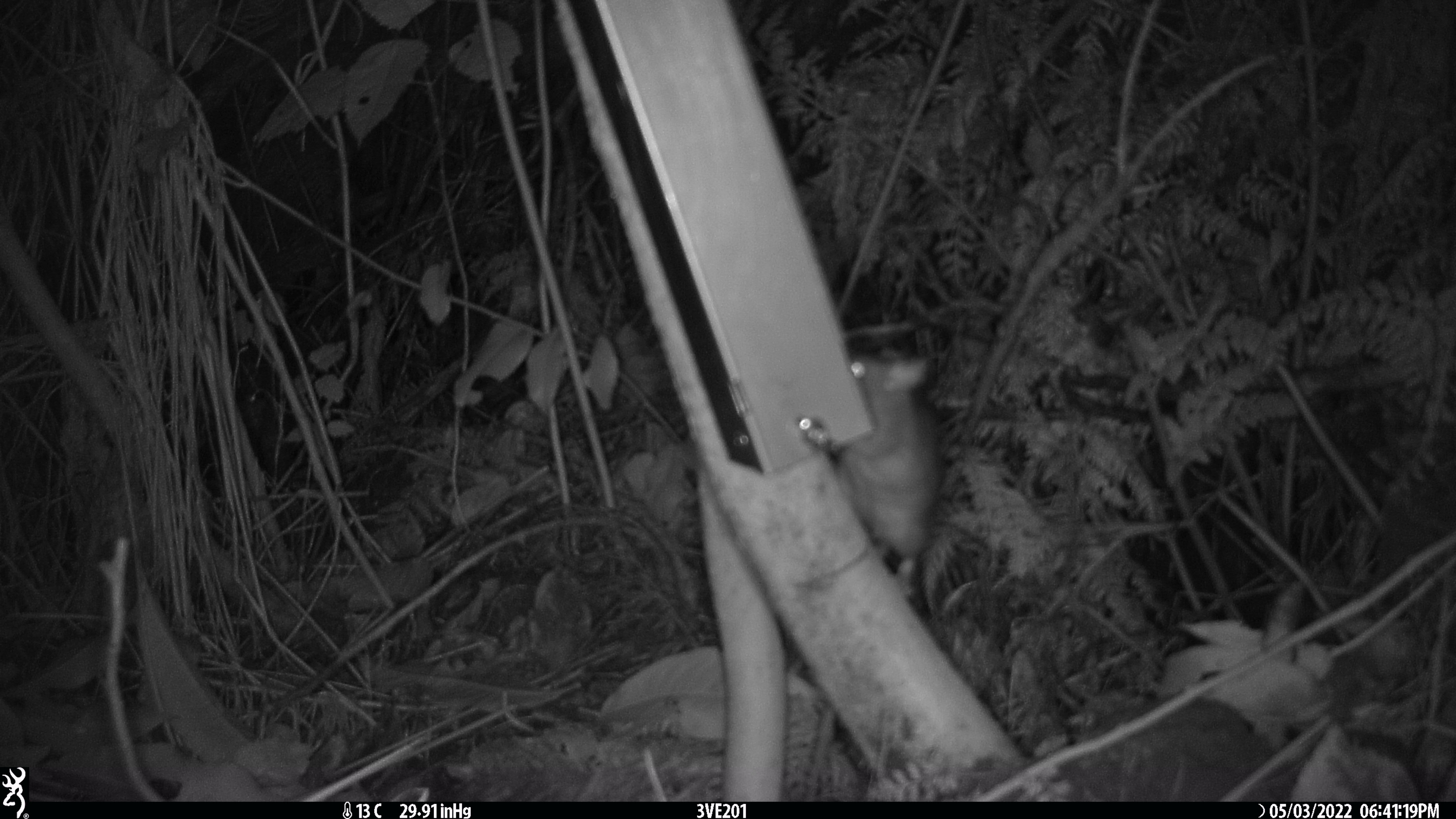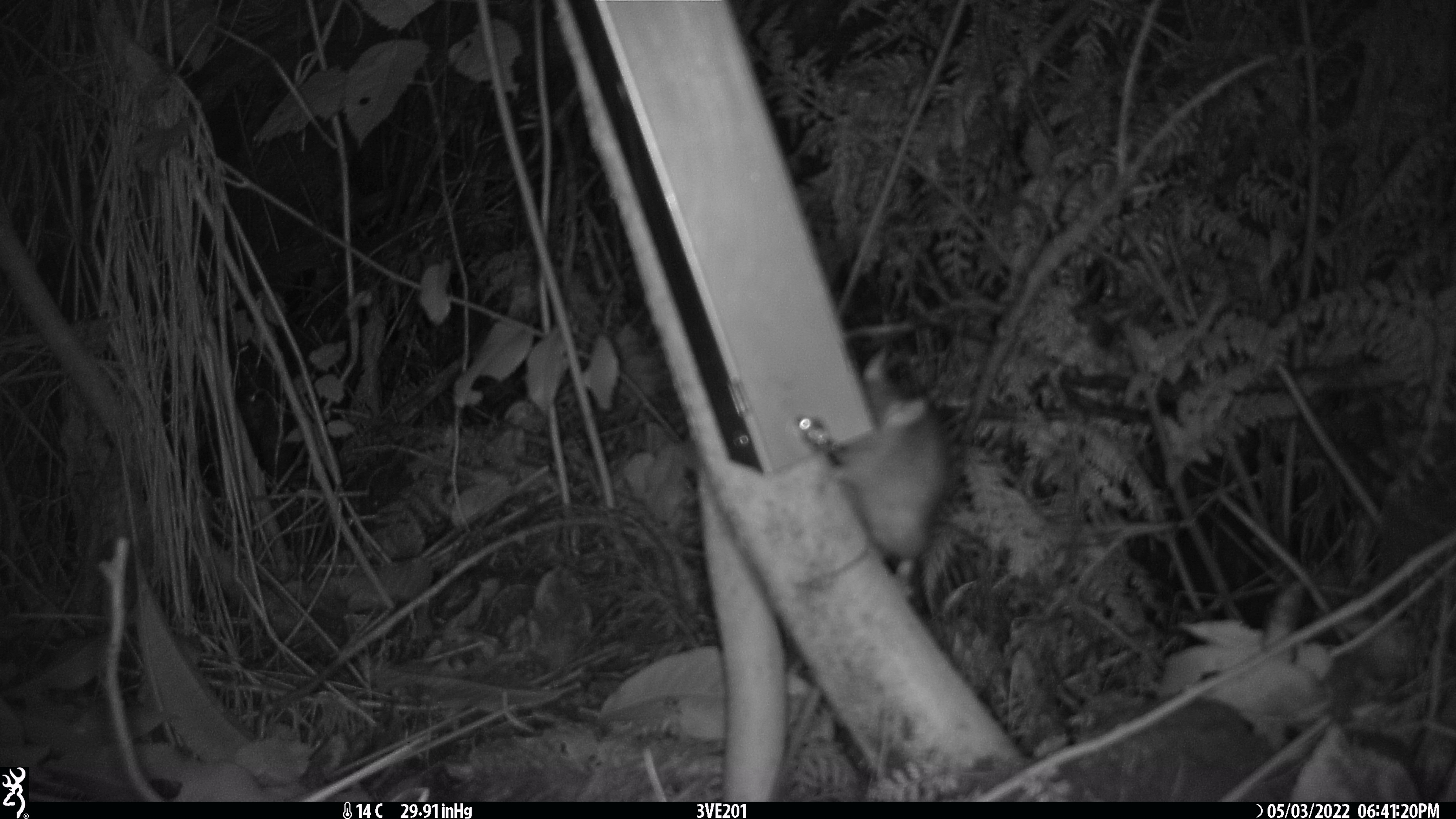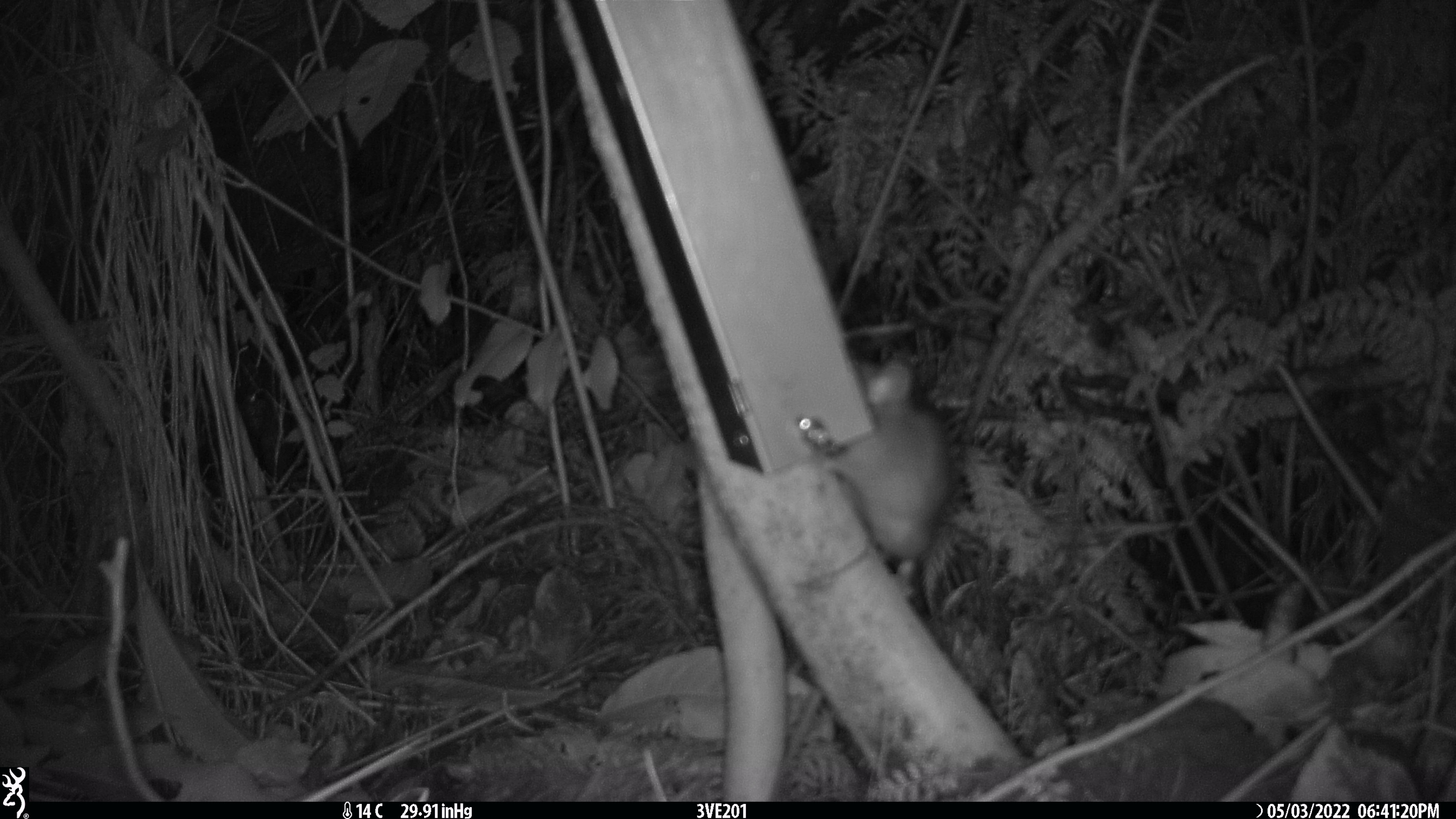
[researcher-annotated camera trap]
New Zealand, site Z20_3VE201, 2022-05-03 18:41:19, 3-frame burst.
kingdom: Animalia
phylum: Chordata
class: Mammalia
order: Rodentia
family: Muridae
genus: Rattus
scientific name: Rattus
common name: rat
Rat (Rattus).